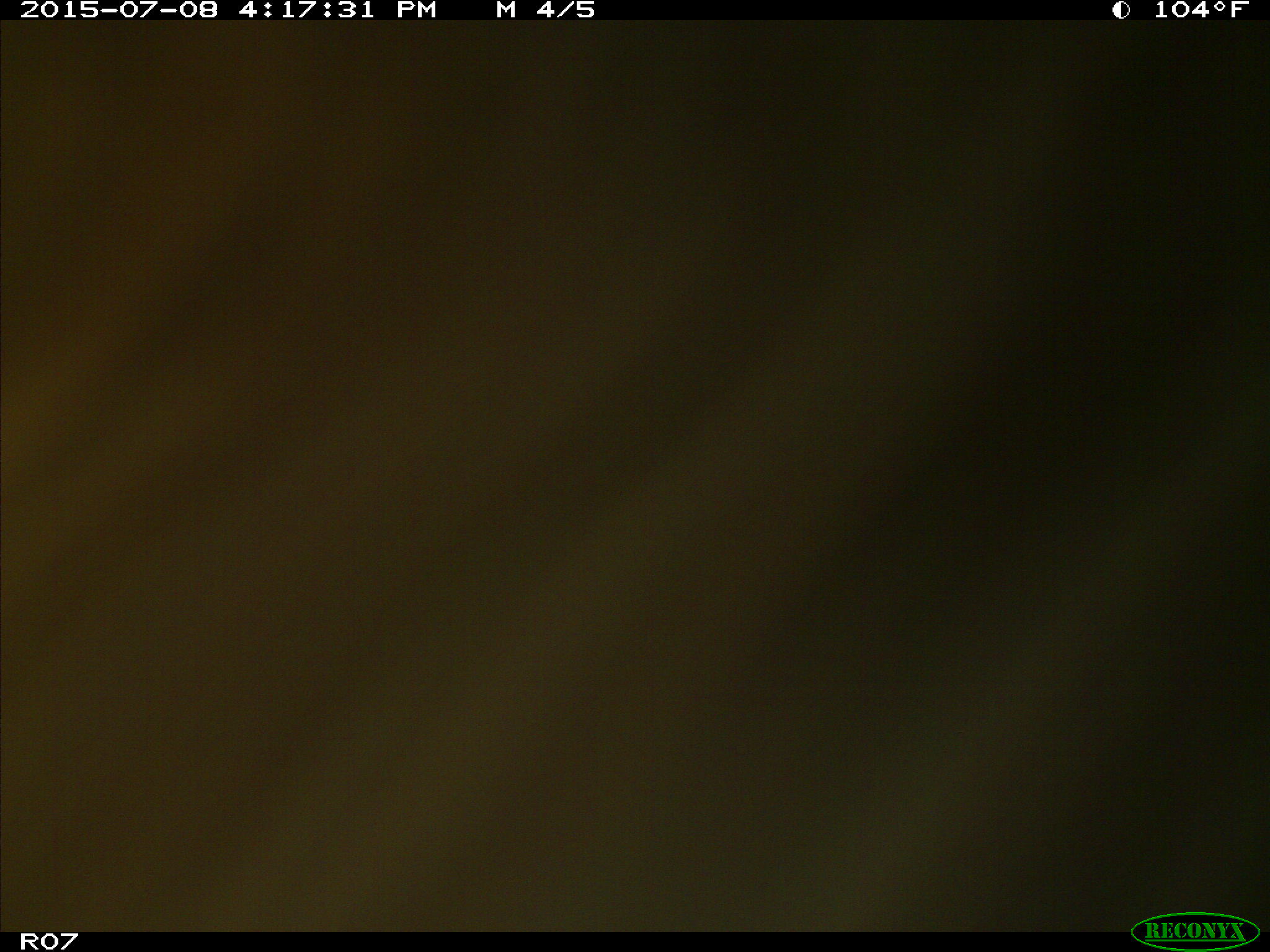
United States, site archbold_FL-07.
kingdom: Animalia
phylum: Chordata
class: Mammalia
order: Artiodactyla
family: Bovidae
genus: Bos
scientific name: Bos taurus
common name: domestic cow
Bos taurus (domestic cow).